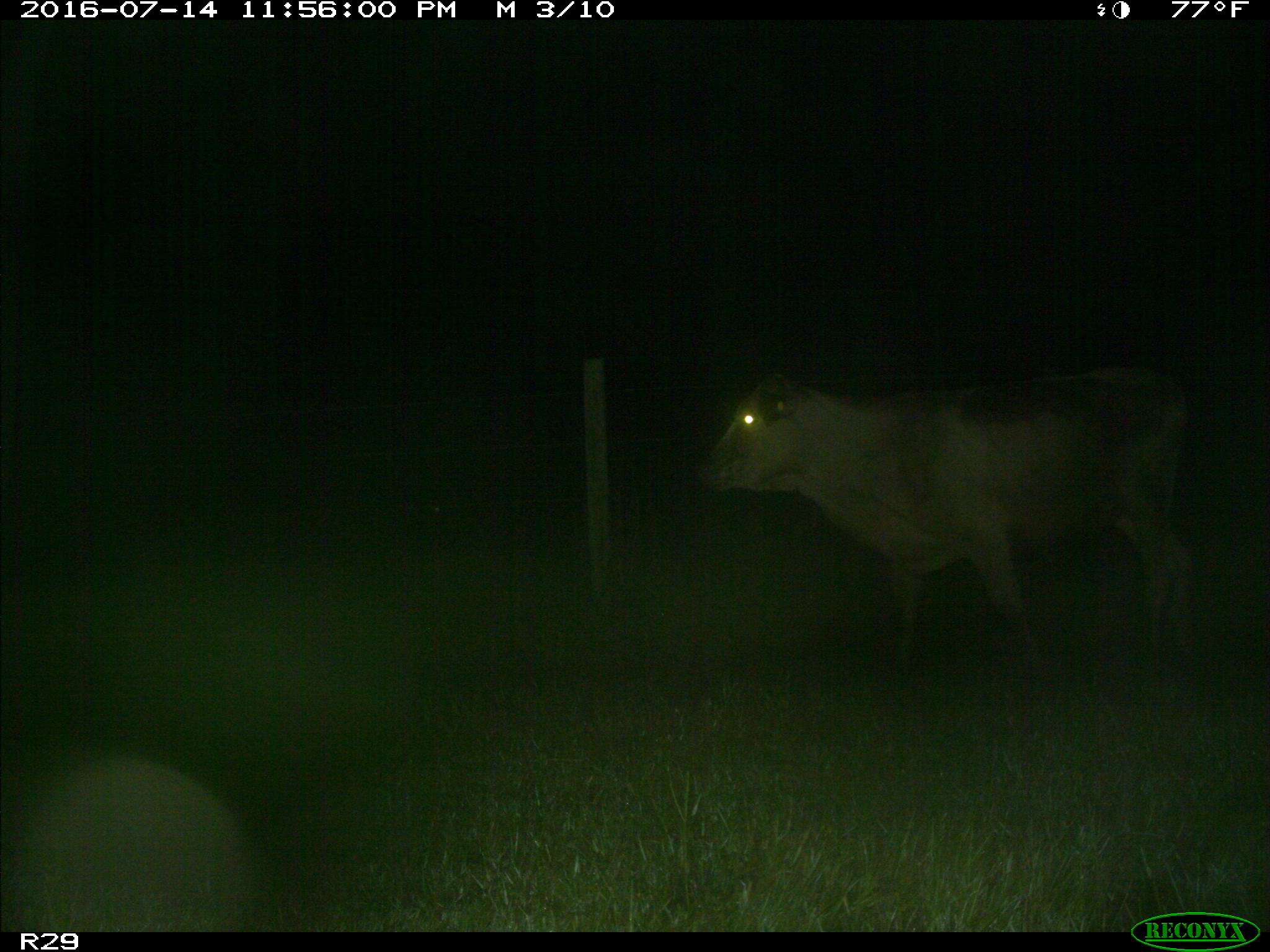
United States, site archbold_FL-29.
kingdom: Animalia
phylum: Chordata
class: Mammalia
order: Artiodactyla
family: Bovidae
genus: Bos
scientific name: Bos taurus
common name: domestic cow